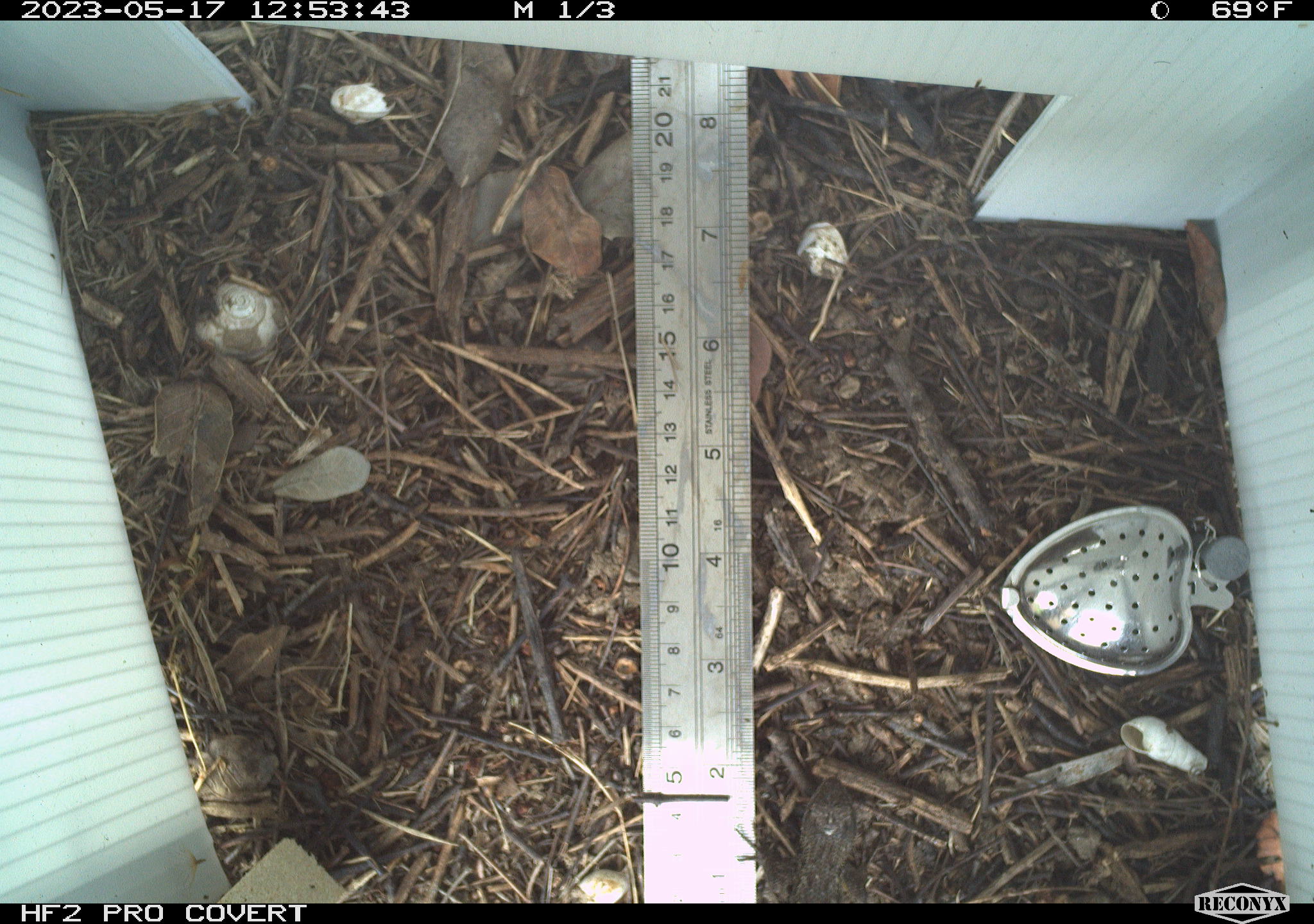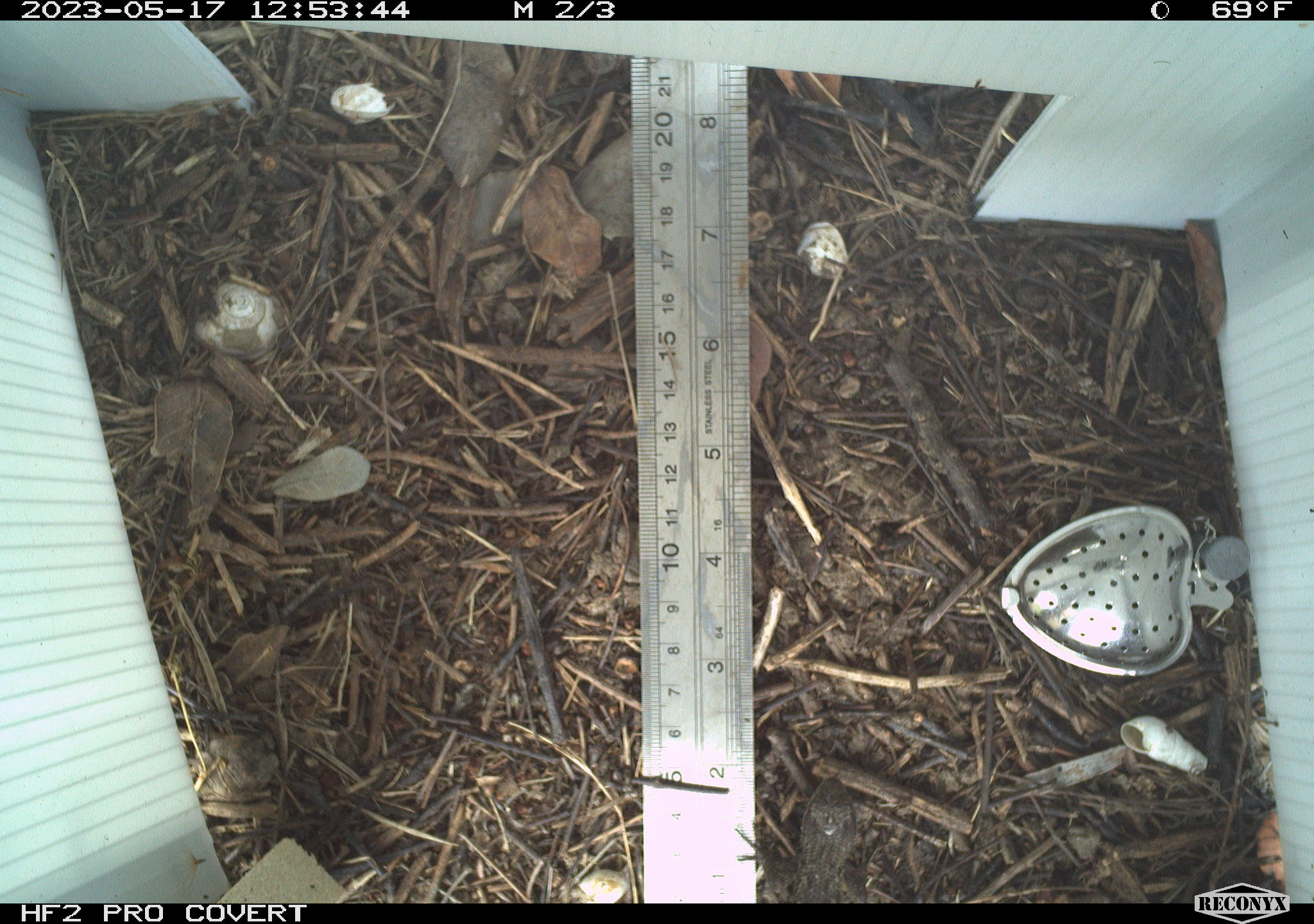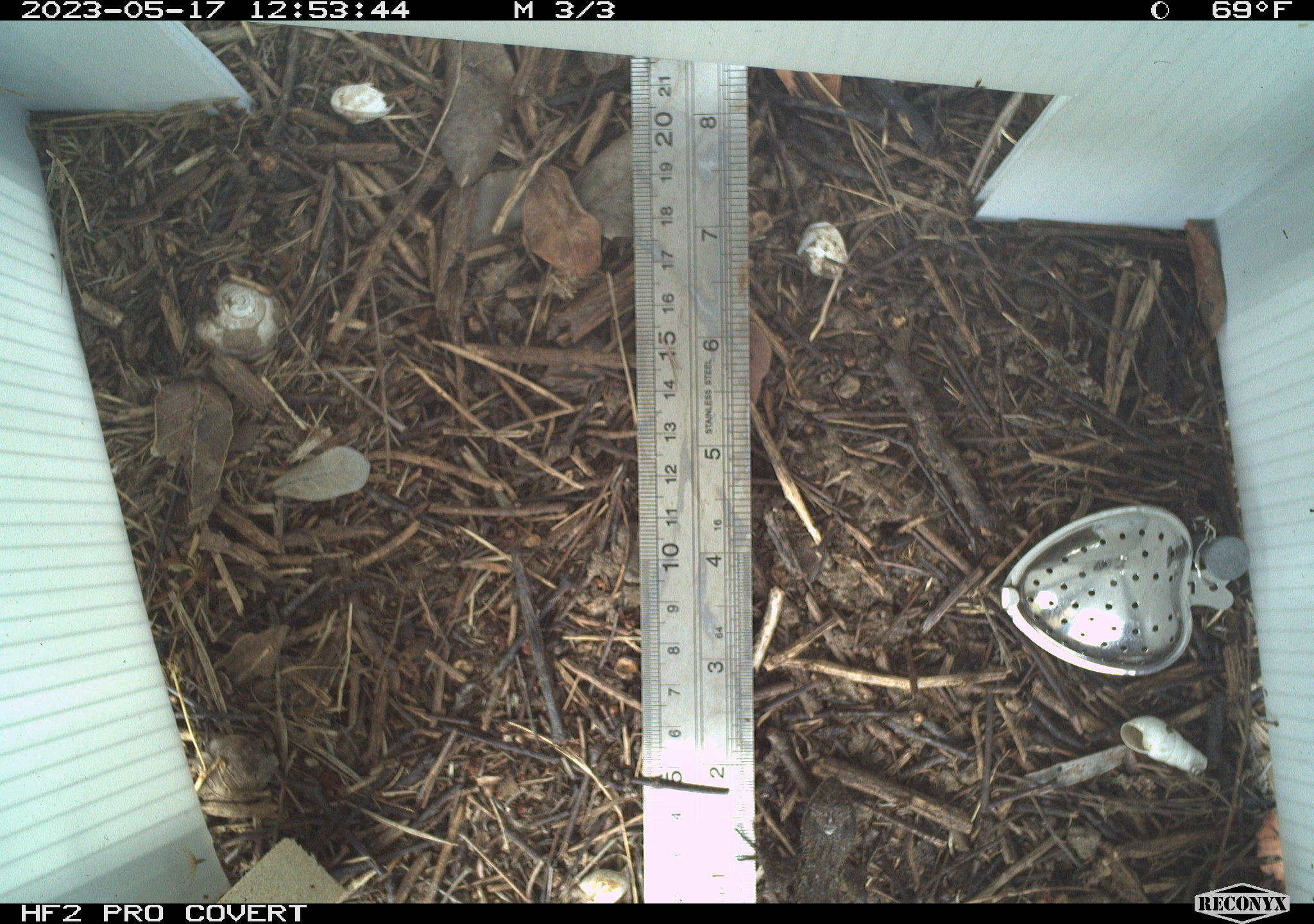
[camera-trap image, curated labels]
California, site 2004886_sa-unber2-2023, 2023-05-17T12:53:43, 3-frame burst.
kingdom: Animalia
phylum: Chordata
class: Reptilia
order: Squamata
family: Phrynosomatidae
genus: Sceloporus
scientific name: Sceloporus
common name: spiny lizards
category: sceloporus species